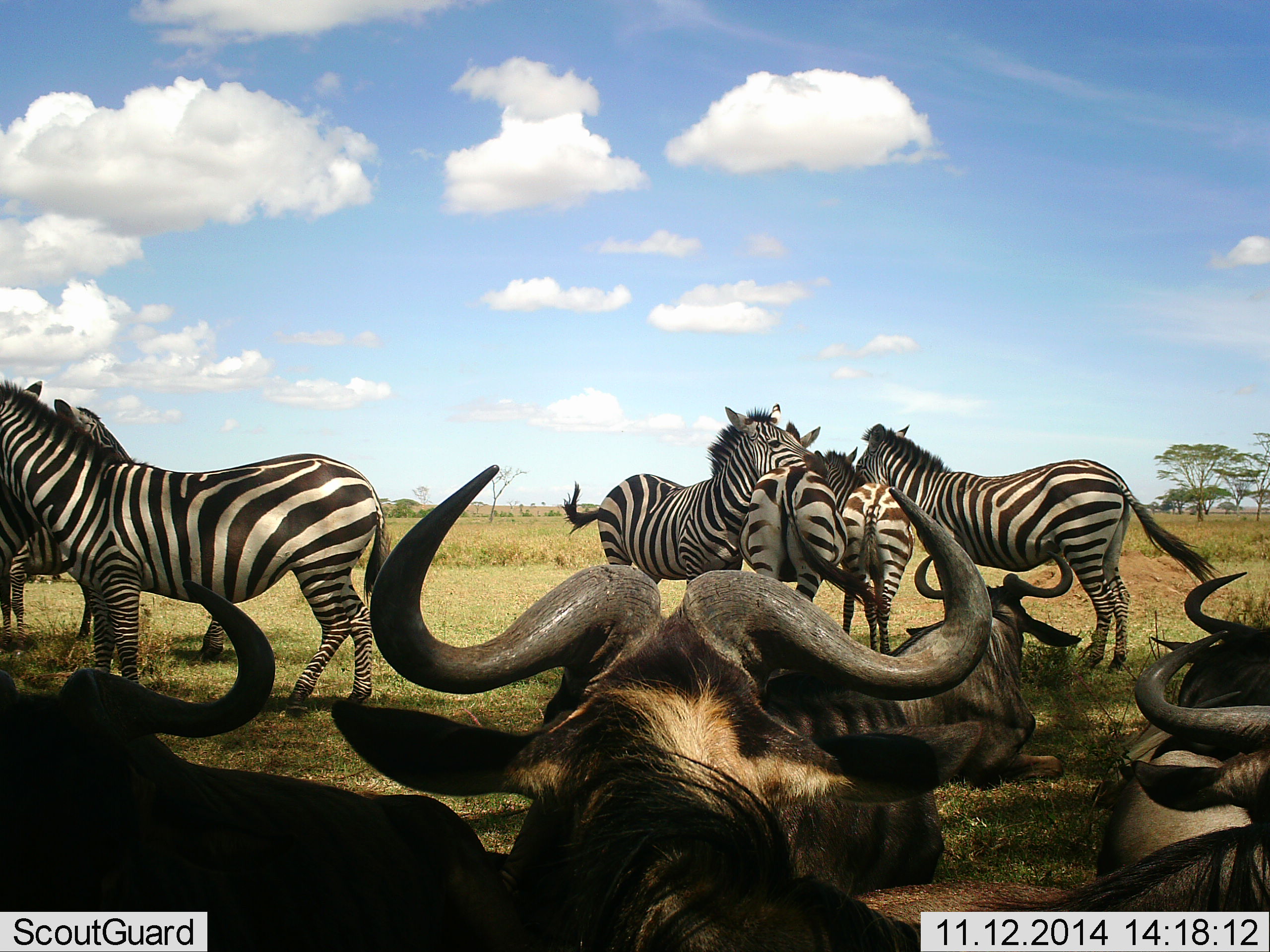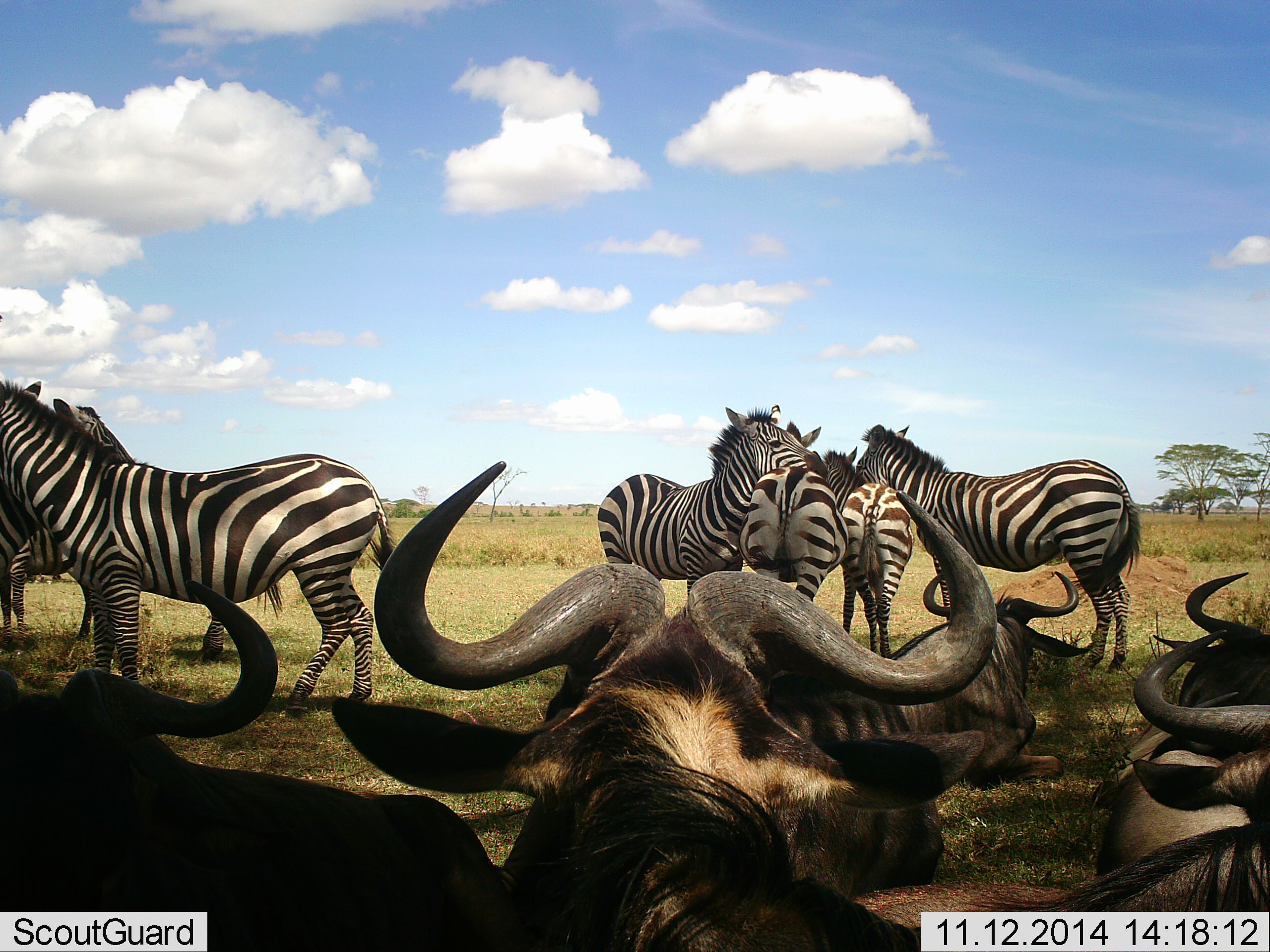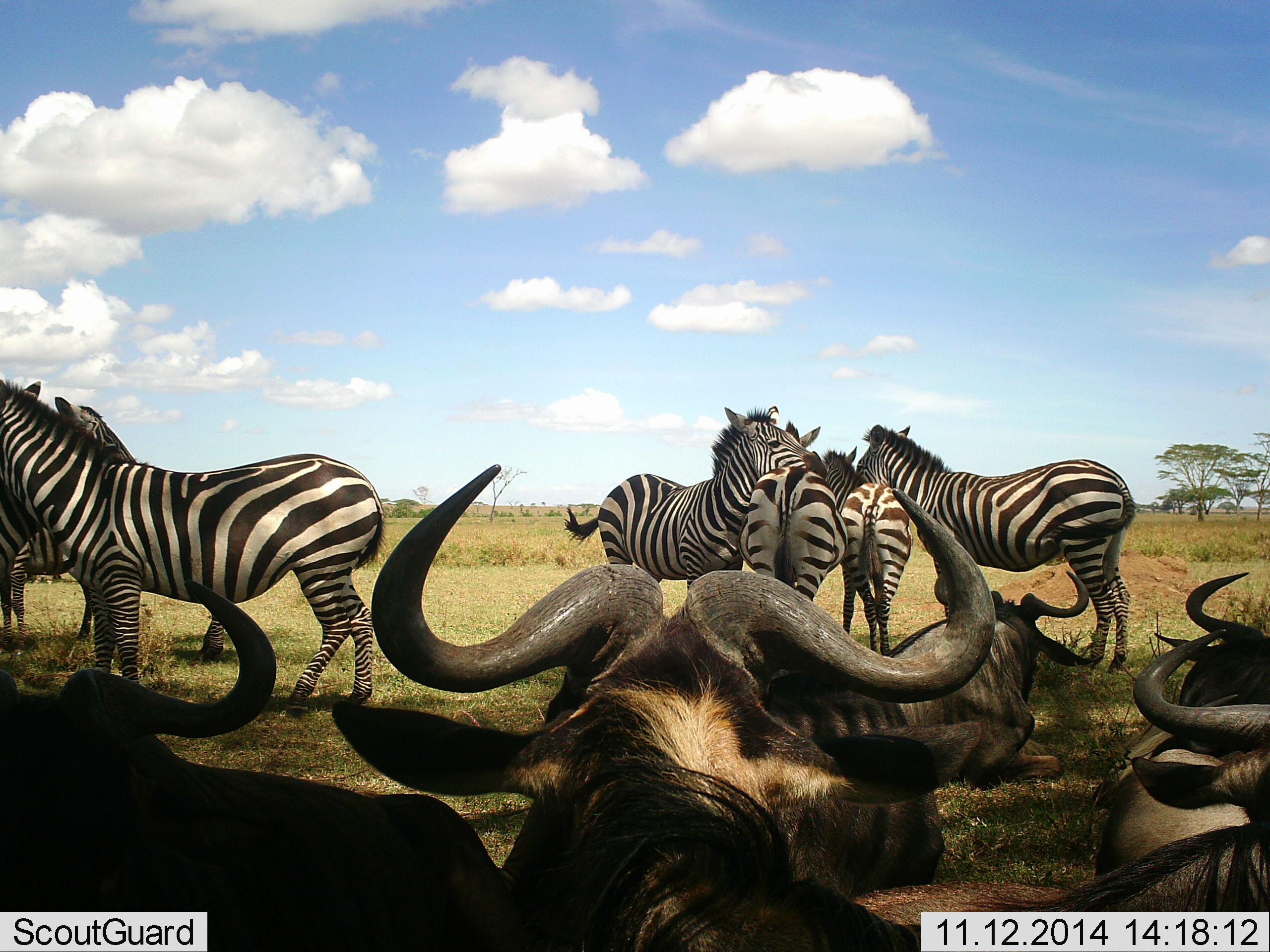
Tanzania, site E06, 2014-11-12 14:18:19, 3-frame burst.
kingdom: Animalia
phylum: Chordata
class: Mammalia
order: Artiodactyla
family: Bovidae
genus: Connochaetes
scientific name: Connochaetes taurinus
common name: blue wildebeest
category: wildebeest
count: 5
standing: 0%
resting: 100%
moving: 0%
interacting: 0%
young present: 0%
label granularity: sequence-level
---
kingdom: Animalia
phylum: Chordata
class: Mammalia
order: Perissodactyla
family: Equidae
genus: Equus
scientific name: Equus quagga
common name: plains zebra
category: zebra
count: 7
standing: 82%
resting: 18%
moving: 0%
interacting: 45%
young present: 9%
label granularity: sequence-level